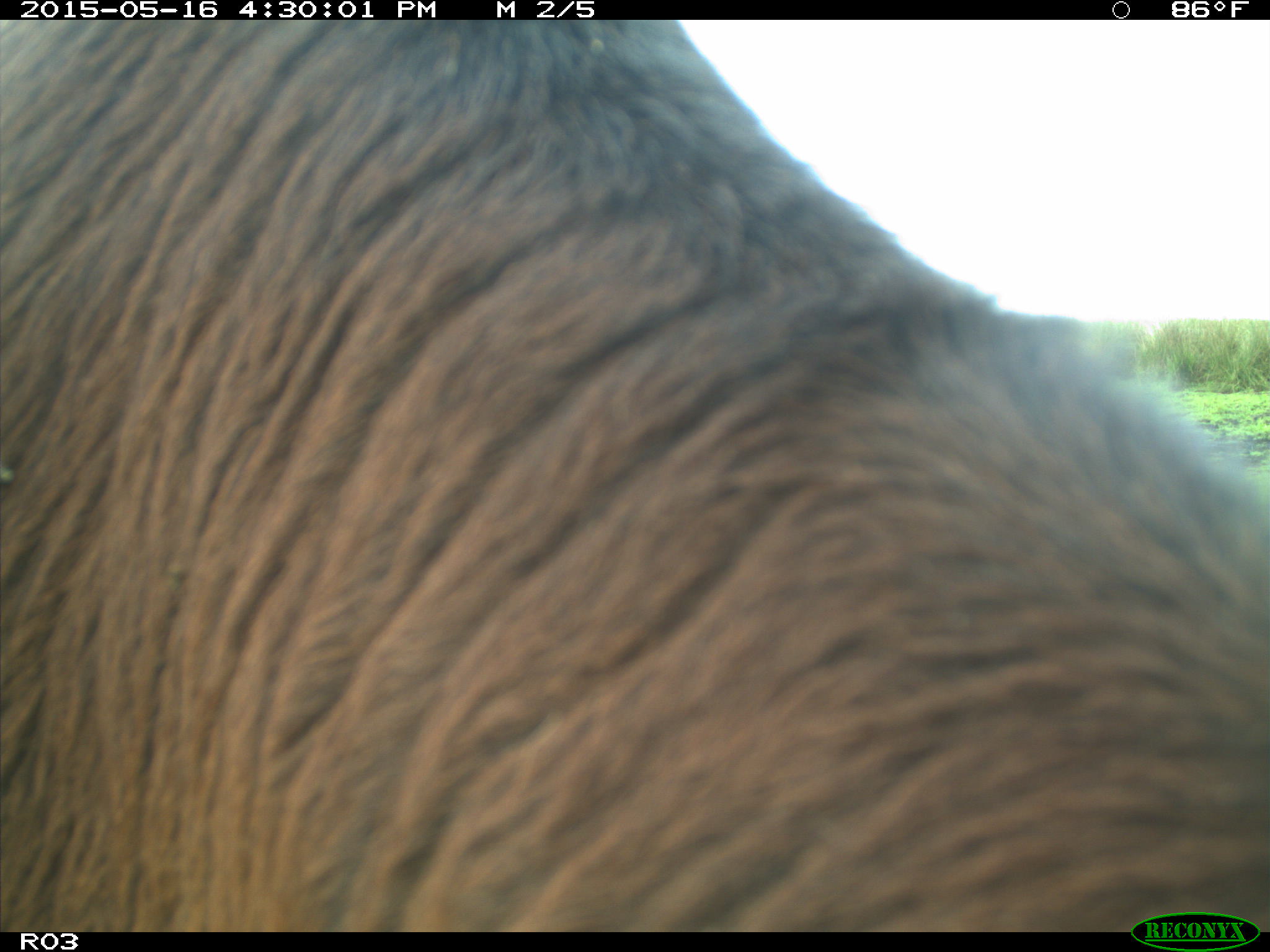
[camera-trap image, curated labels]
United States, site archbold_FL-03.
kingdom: Animalia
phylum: Chordata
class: Mammalia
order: Artiodactyla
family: Bovidae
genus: Bos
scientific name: Bos taurus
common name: domestic cow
Bos taurus (domestic cow).